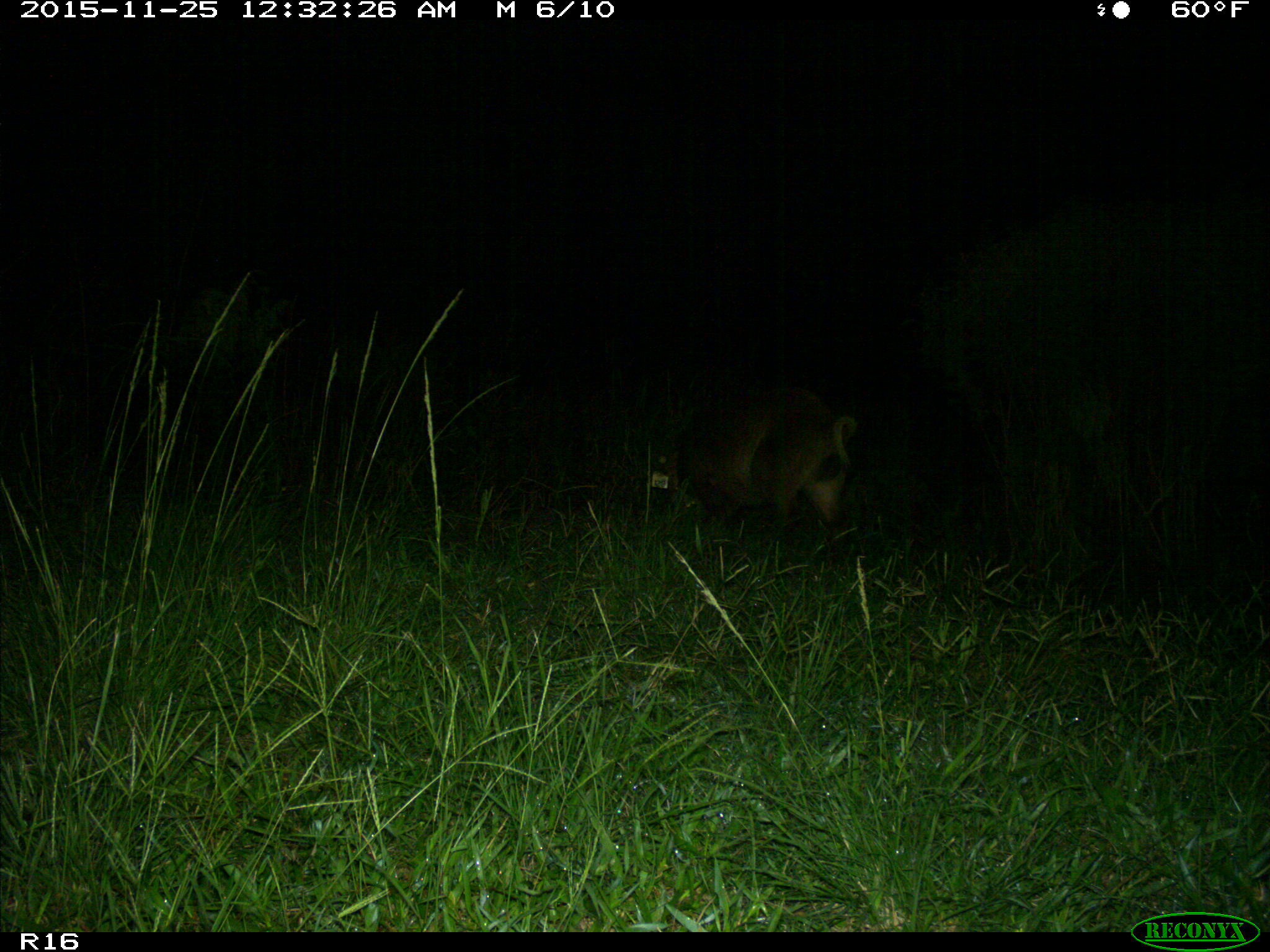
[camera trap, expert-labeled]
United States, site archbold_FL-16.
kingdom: Animalia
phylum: Chordata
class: Mammalia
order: Artiodactyla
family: Suidae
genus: Sus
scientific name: Sus scrofa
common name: wild boar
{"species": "Sus scrofa (wild boar)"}